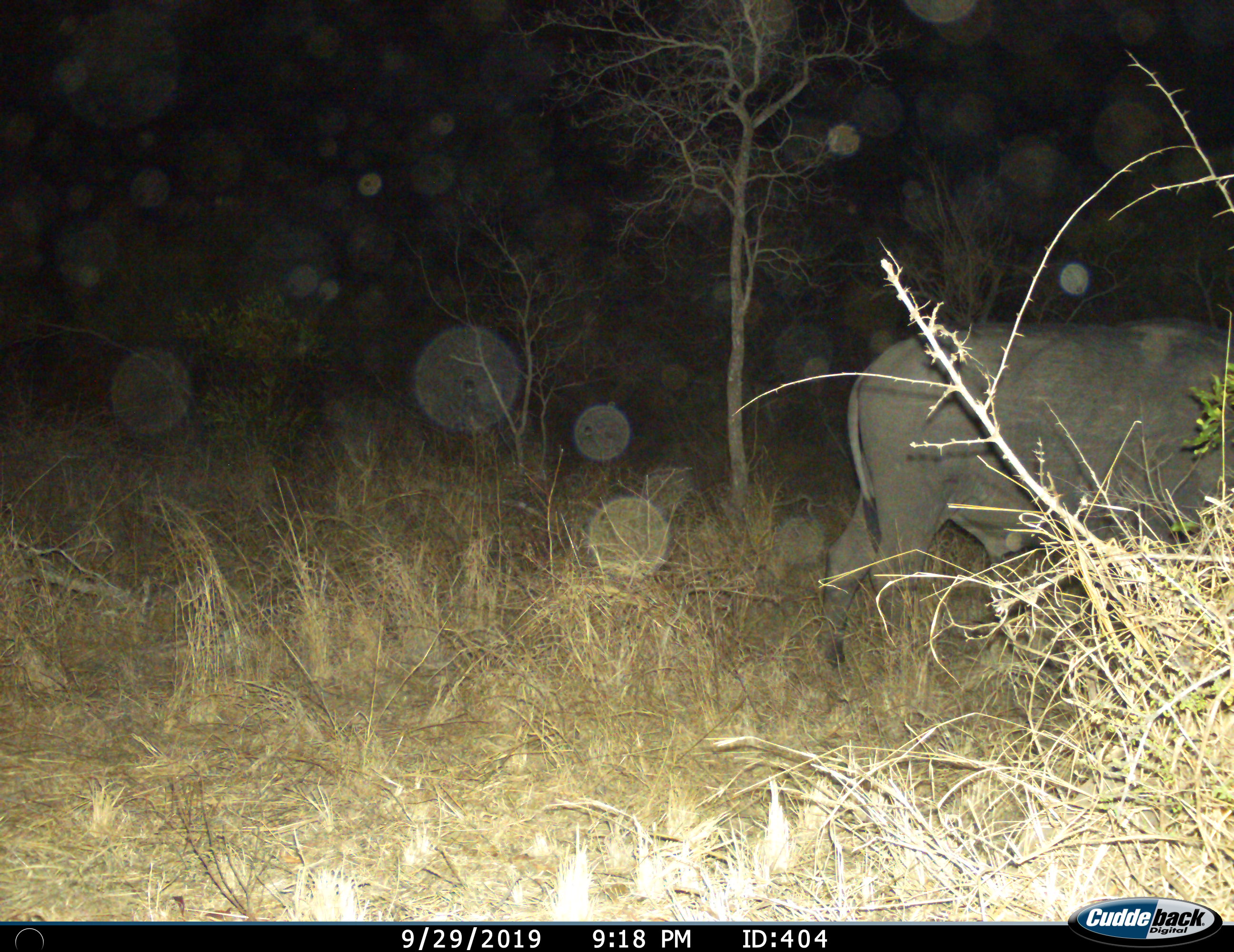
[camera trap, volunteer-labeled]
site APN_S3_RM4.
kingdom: Animalia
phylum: Chordata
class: Mammalia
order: Artiodactyla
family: Bovidae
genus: Syncerus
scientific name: Syncerus caffer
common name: african buffalo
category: buffalo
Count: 1.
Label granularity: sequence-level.